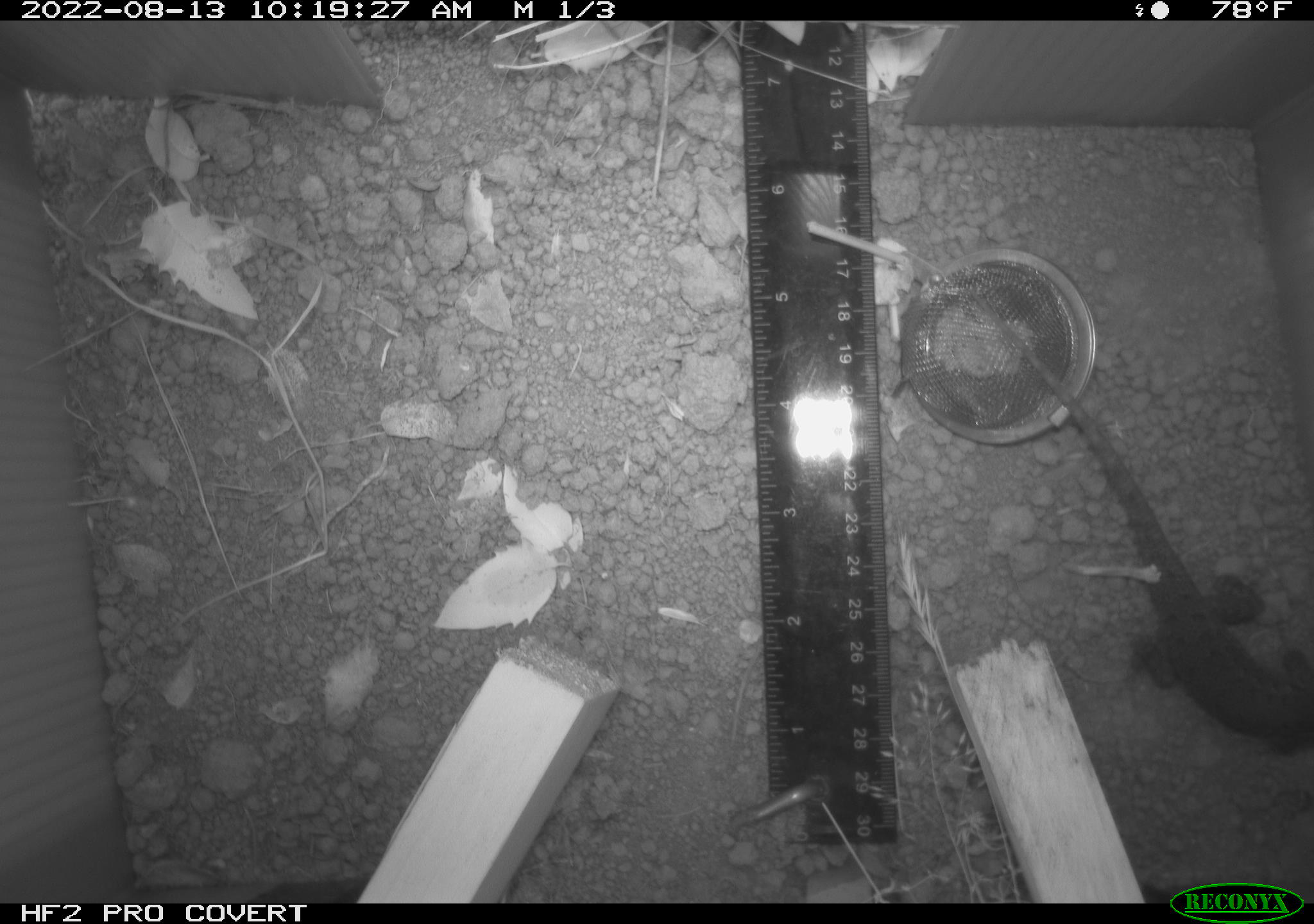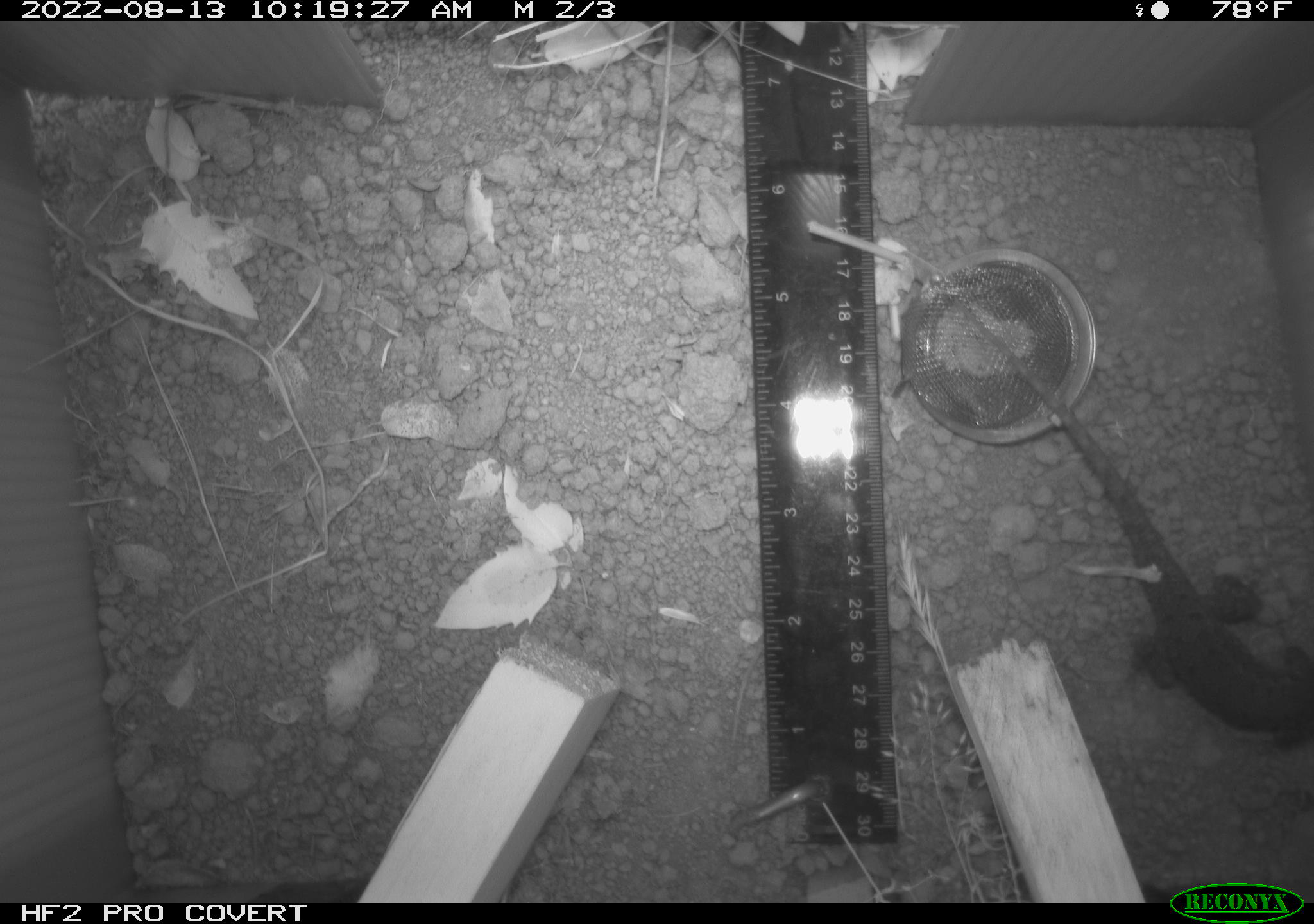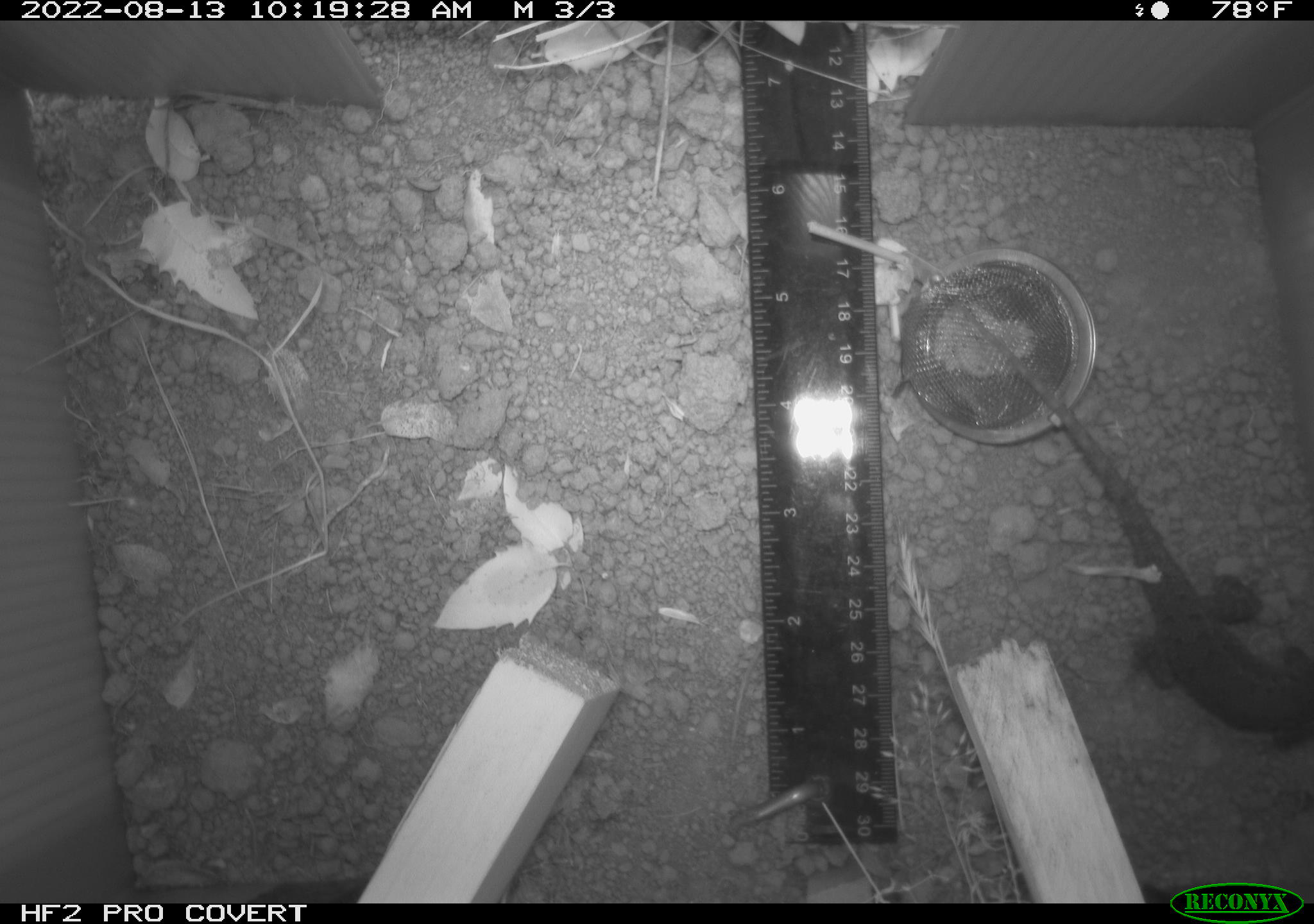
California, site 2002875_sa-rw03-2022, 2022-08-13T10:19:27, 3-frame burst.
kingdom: Animalia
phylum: Chordata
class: Reptilia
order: Squamata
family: Phrynosomatidae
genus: Sceloporus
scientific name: Sceloporus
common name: spiny lizards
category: sceloporus species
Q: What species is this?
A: Sceloporus species (spiny lizards) (Sceloporus).